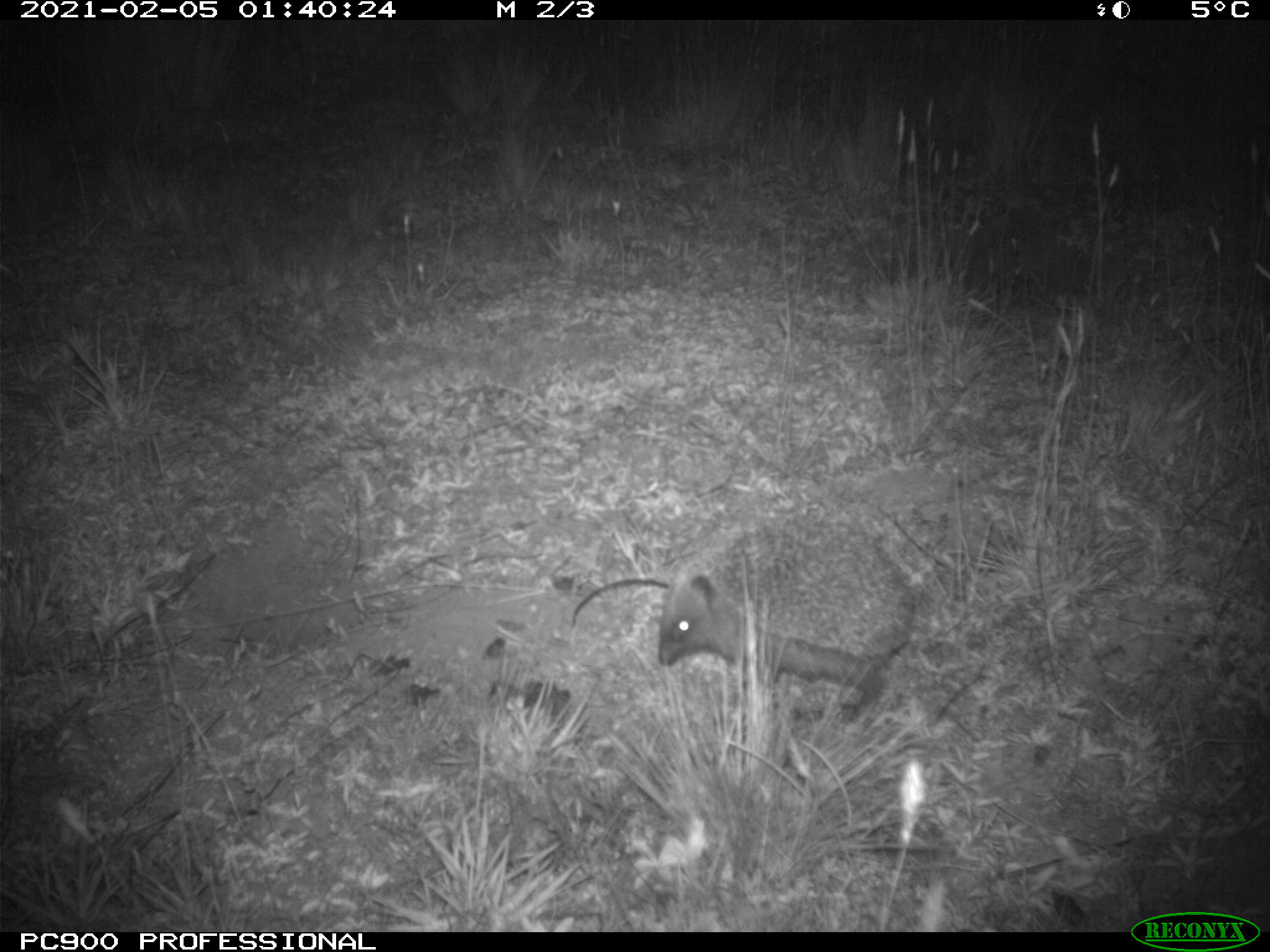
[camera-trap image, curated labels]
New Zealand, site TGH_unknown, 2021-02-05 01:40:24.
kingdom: Animalia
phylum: Chordata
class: Mammalia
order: Eulipotyphla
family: Erinaceidae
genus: Erinaceus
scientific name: Erinaceus europaeus europaeus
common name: european hedgehog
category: hedgehog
Hedgehog (european hedgehog) (Erinaceus europaeus europaeus).